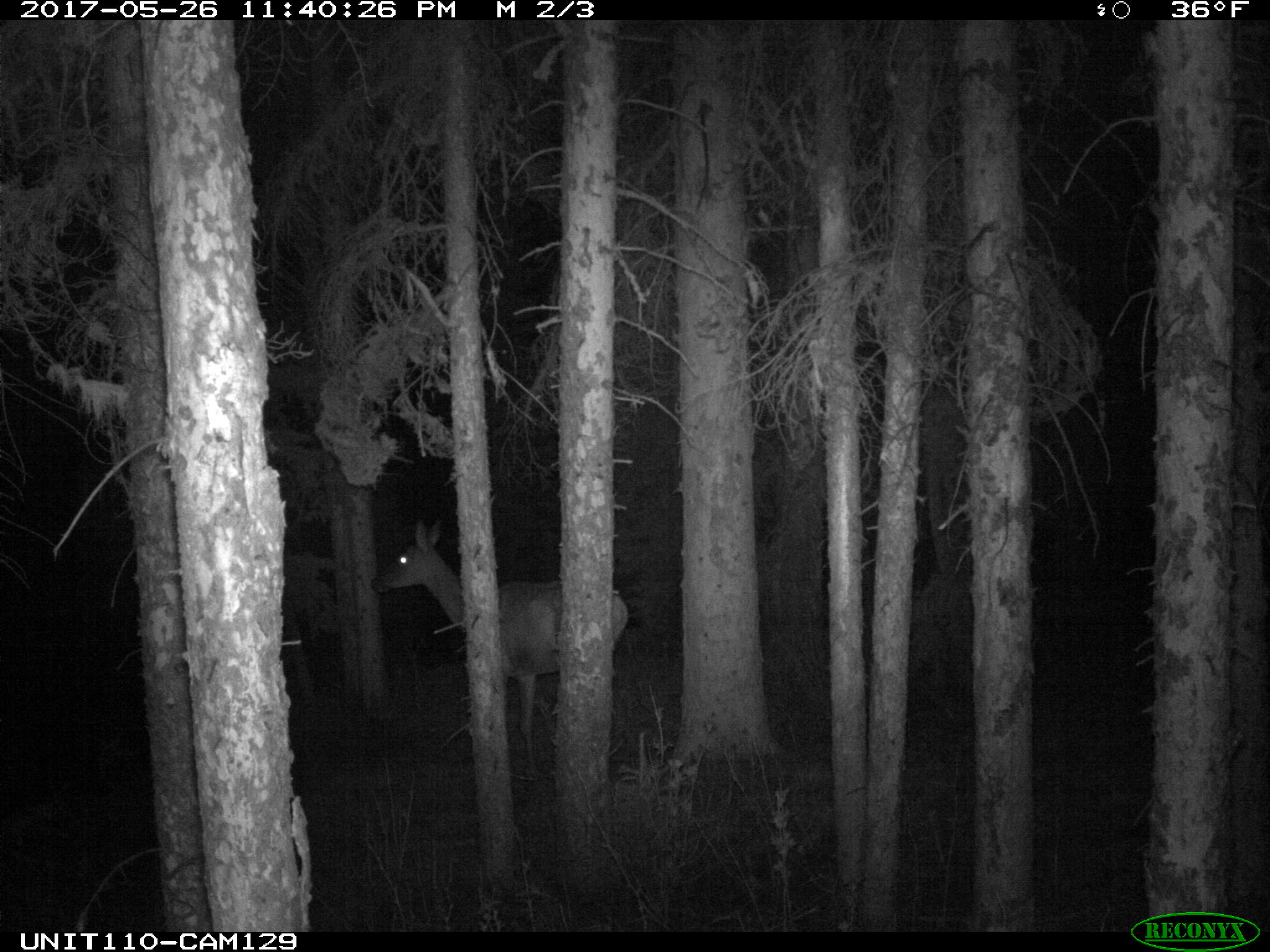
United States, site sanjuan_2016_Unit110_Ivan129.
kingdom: Animalia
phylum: Chordata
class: Mammalia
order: Artiodactyla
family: Cervidae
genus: Cervus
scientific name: Cervus elaphus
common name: red deer